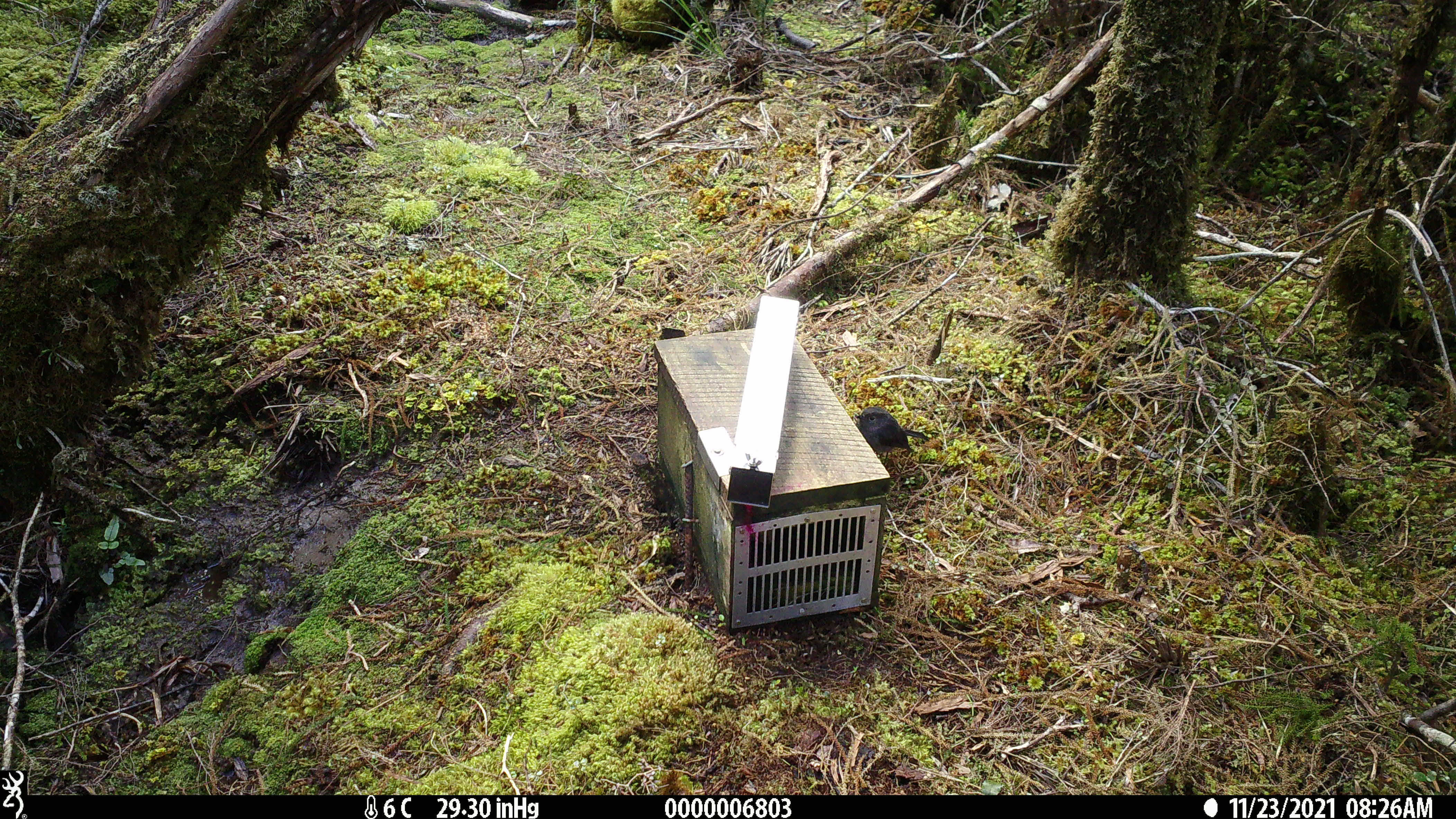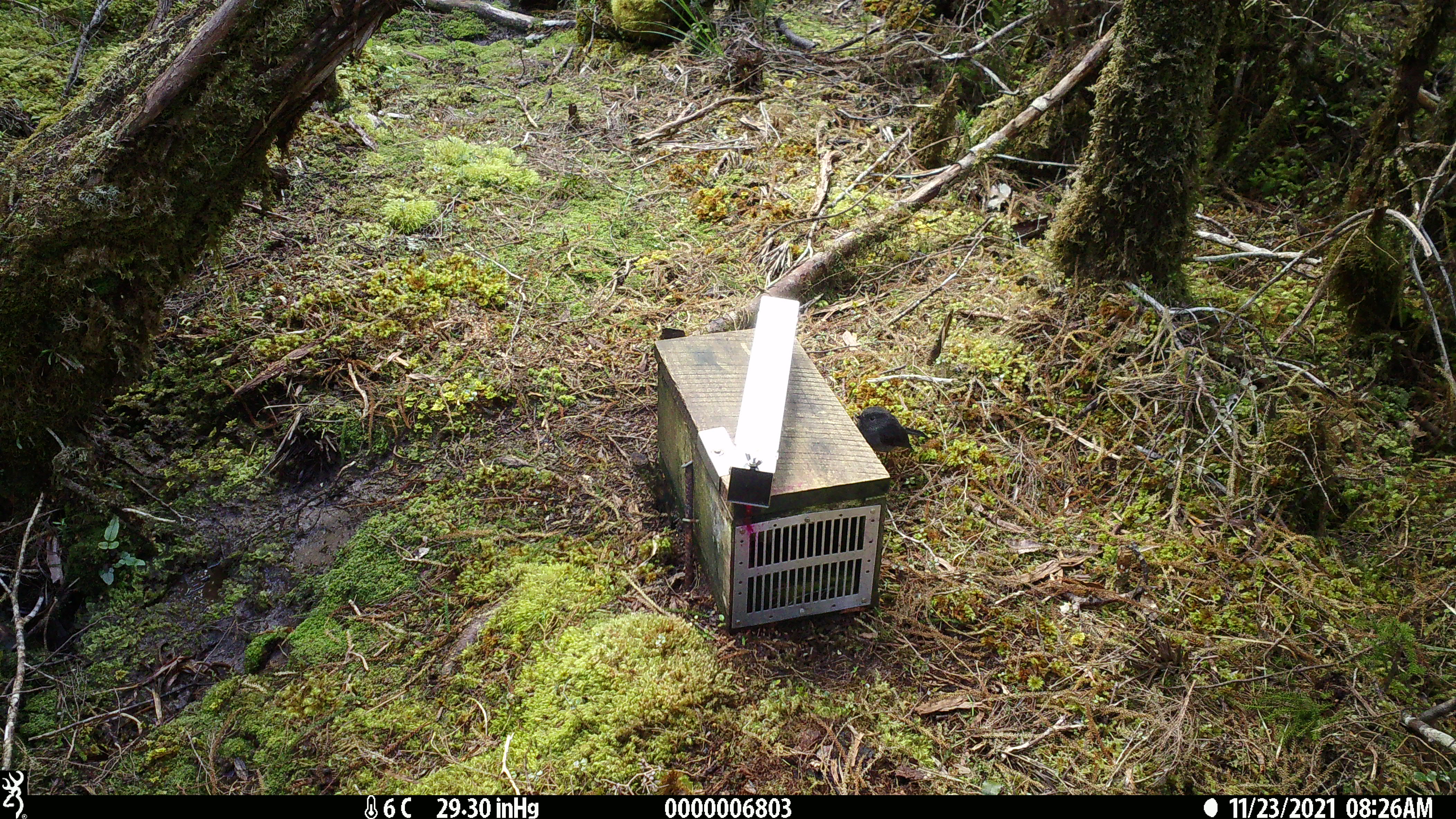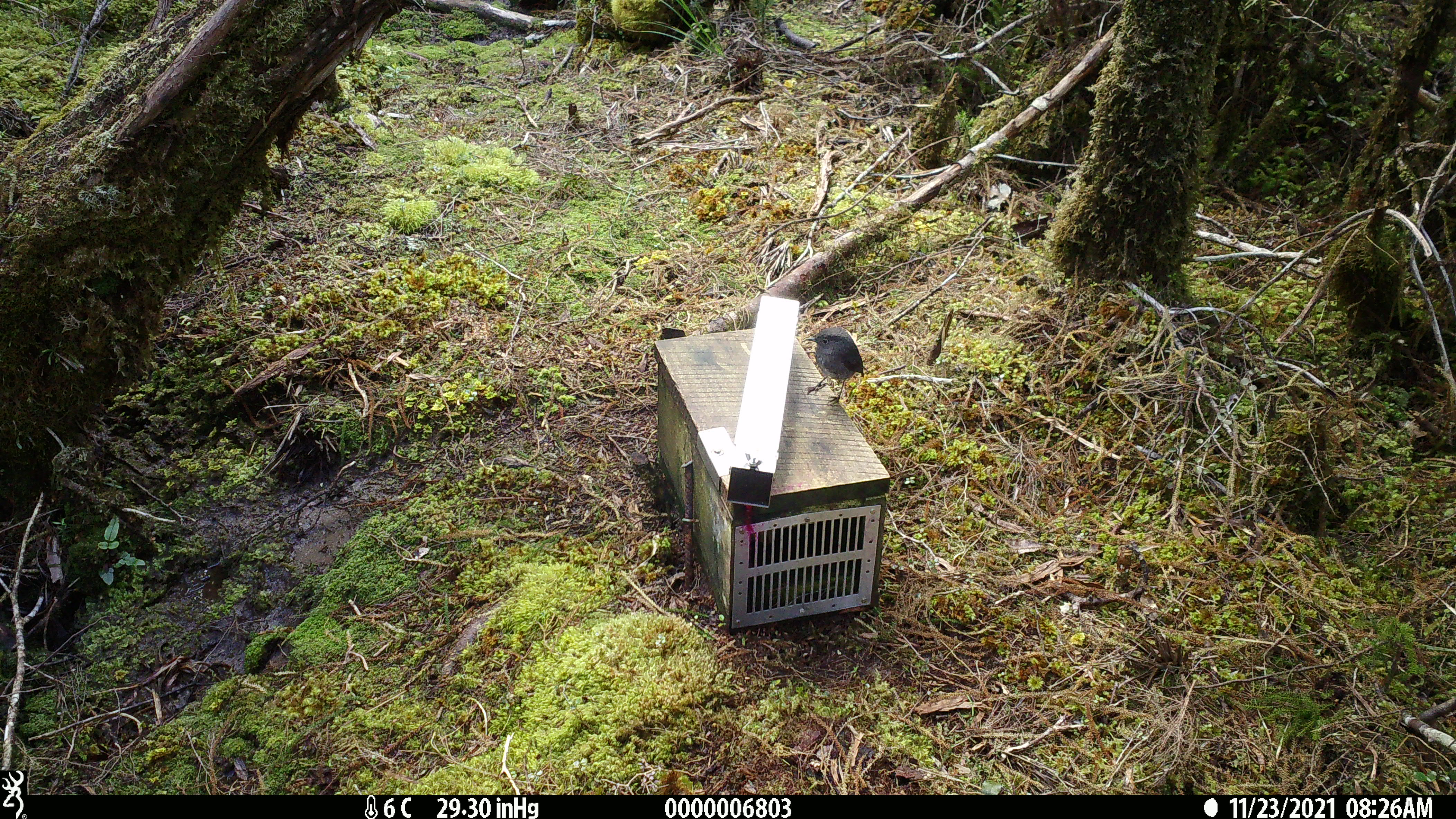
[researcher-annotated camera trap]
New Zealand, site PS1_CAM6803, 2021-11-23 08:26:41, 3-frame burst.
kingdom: Animalia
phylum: Chordata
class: Aves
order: Passeriformes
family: Petroicidae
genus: Petroica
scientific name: Petroica australis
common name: new zealand robin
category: robin